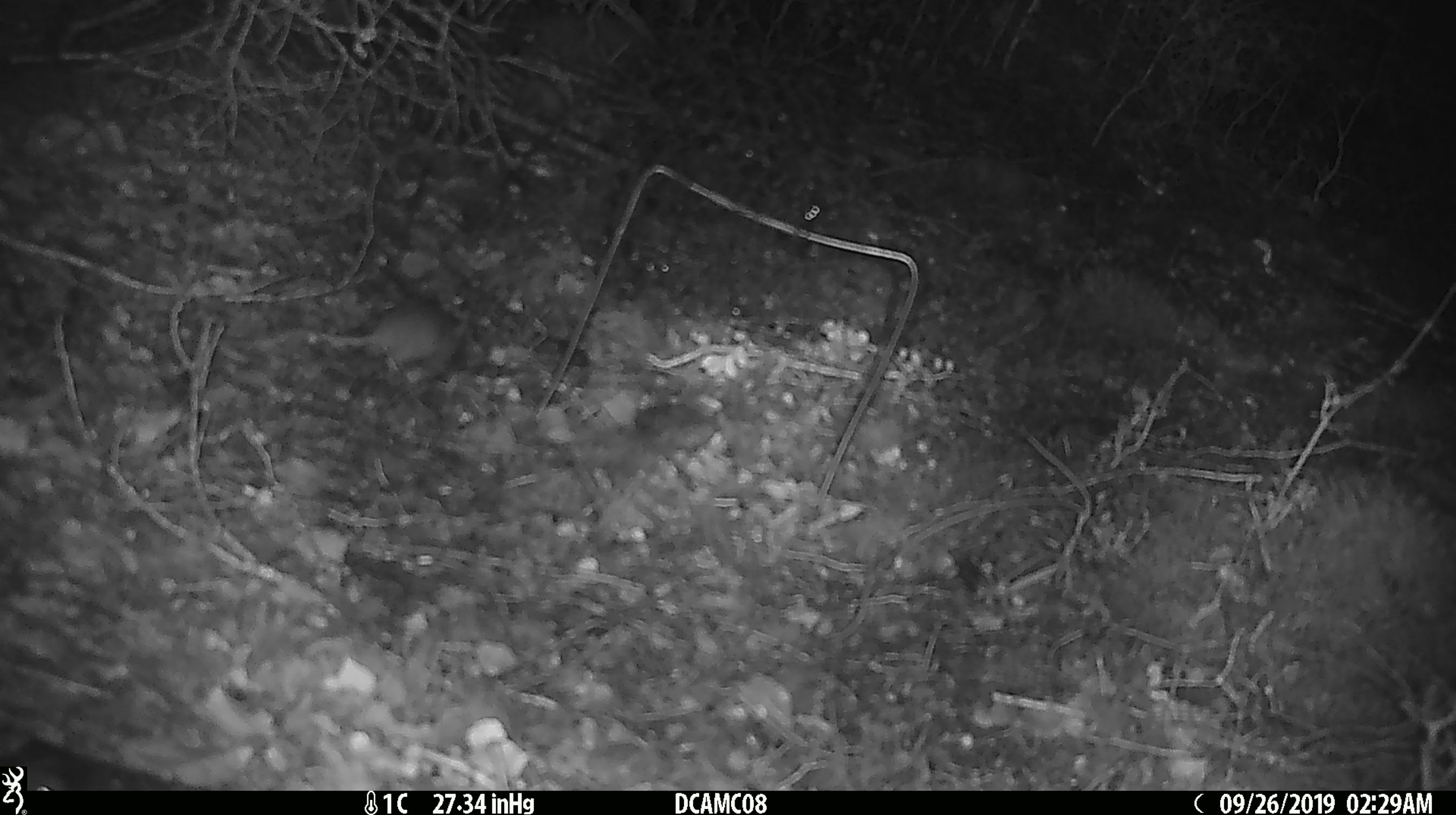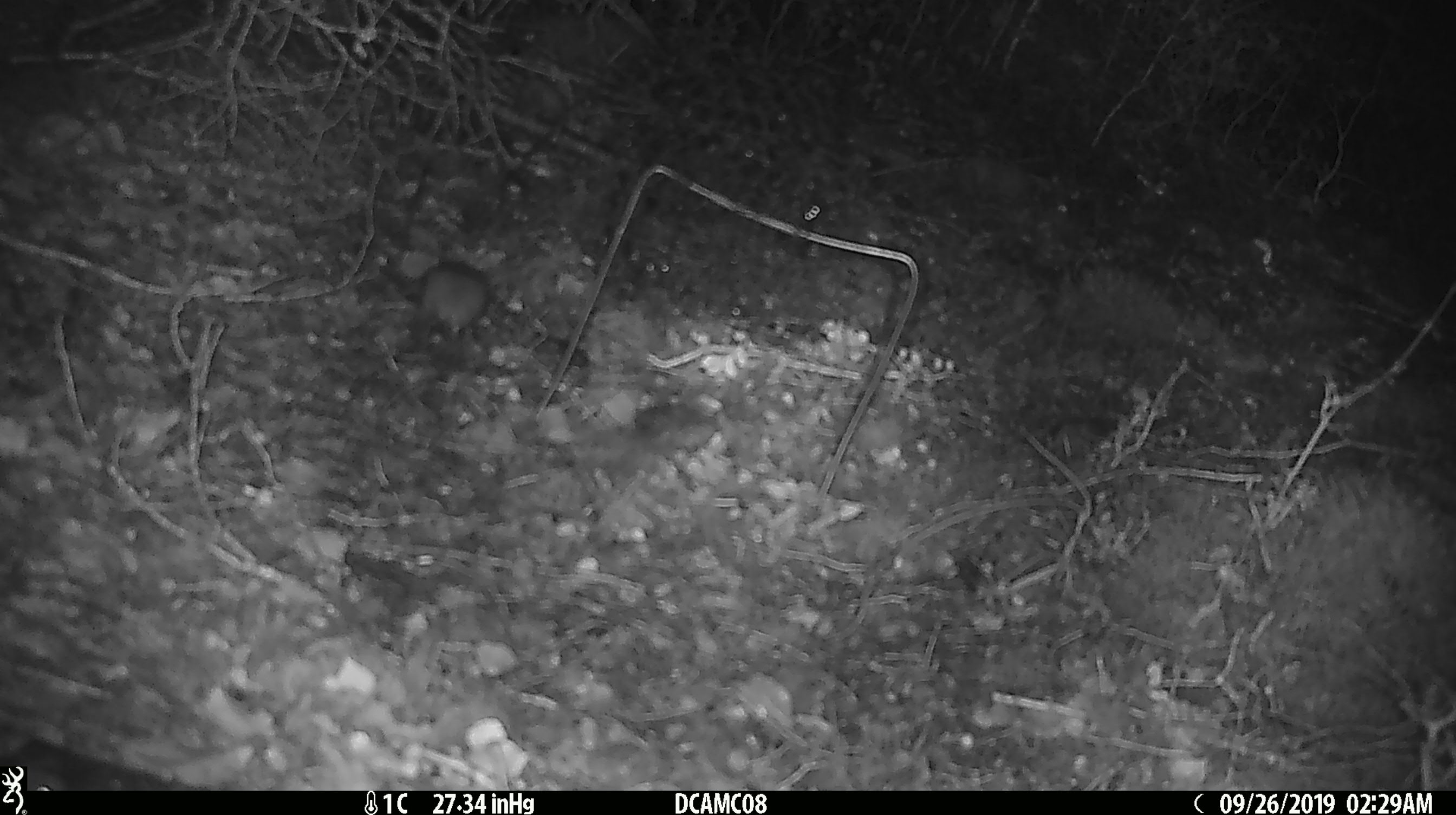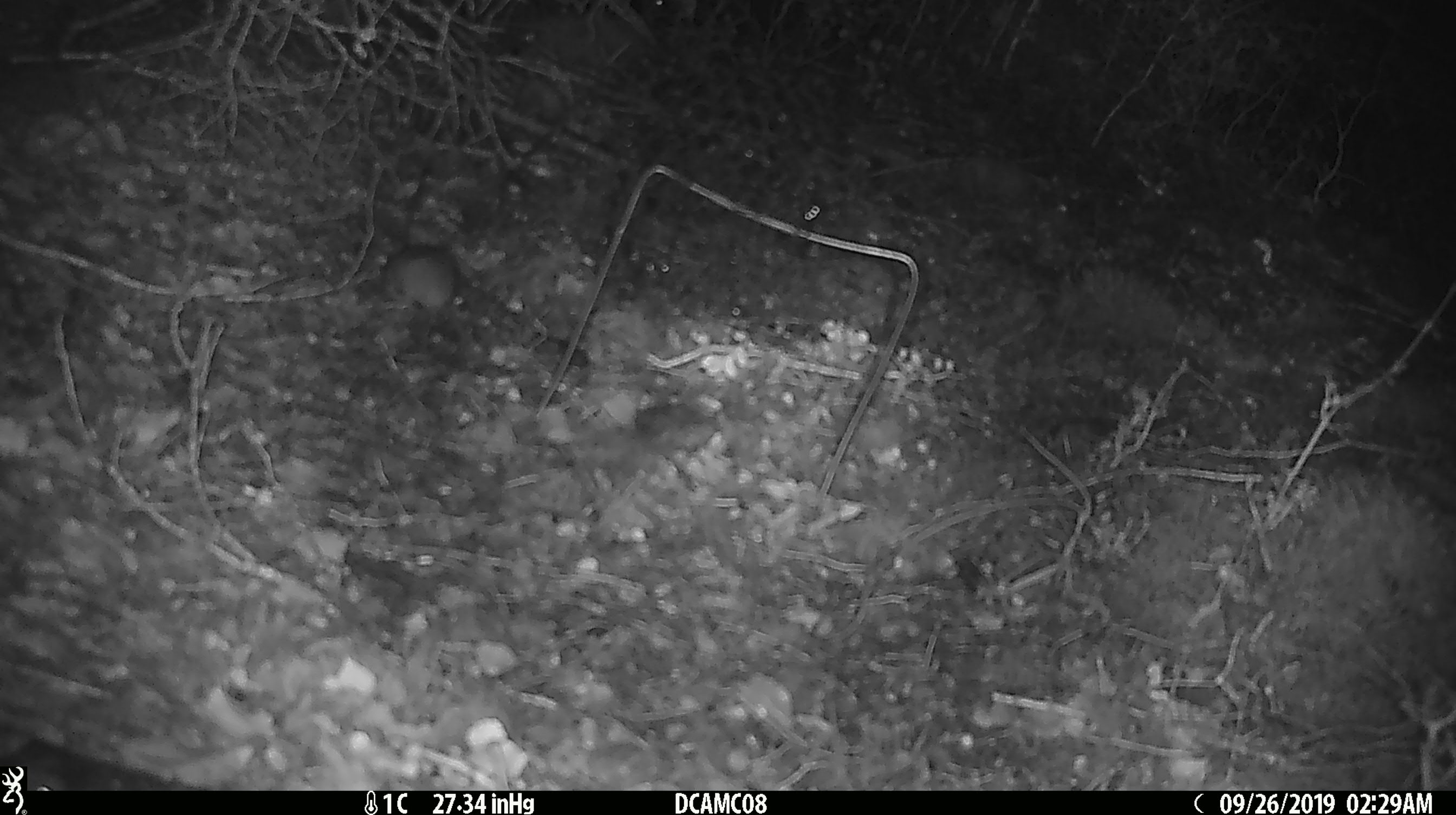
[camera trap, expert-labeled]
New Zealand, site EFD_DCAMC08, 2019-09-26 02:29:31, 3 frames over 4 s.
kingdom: Animalia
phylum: Chordata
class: Mammalia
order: Rodentia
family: Muridae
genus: Mus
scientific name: Mus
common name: mouse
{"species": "mouse (Mus)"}